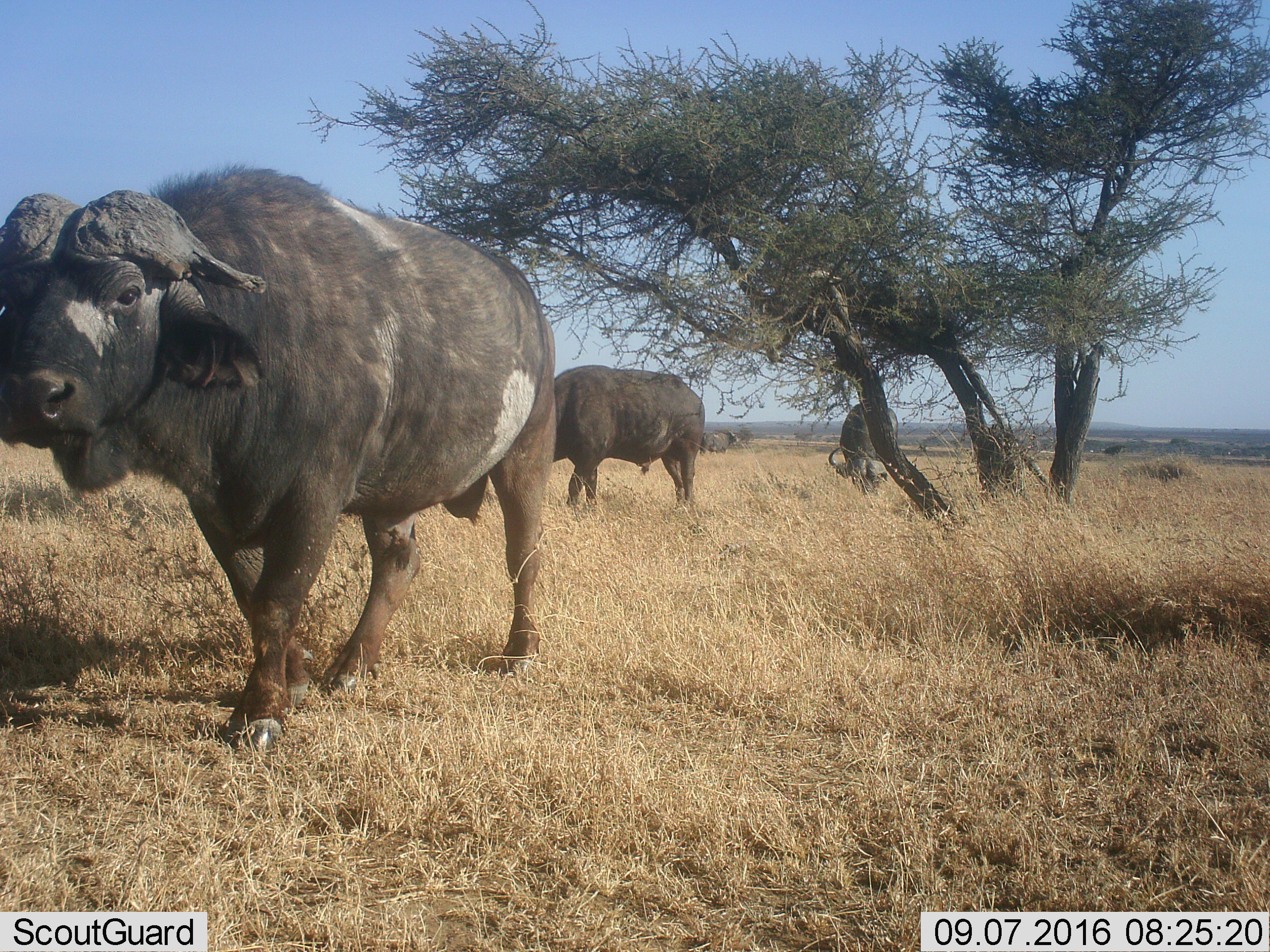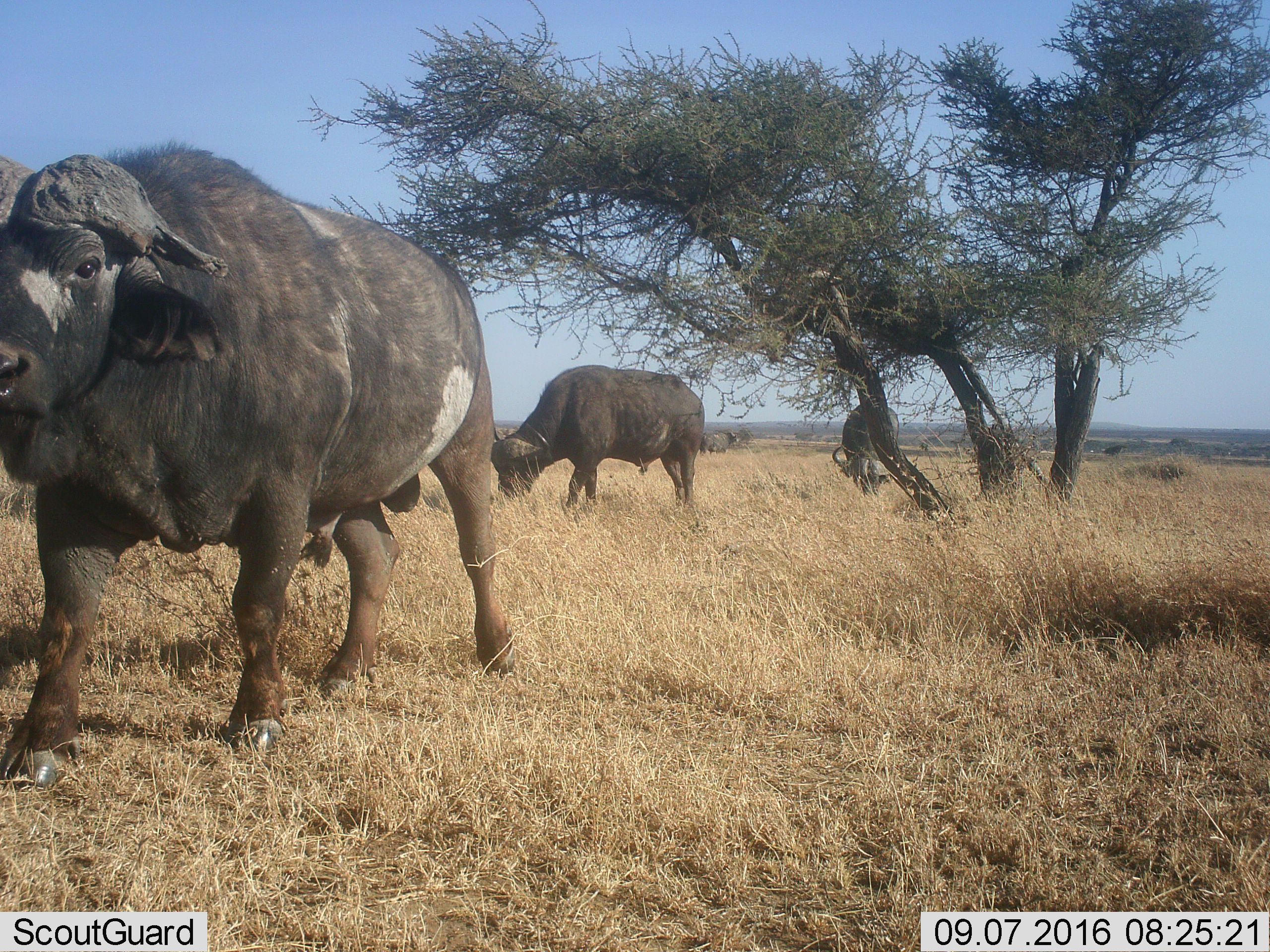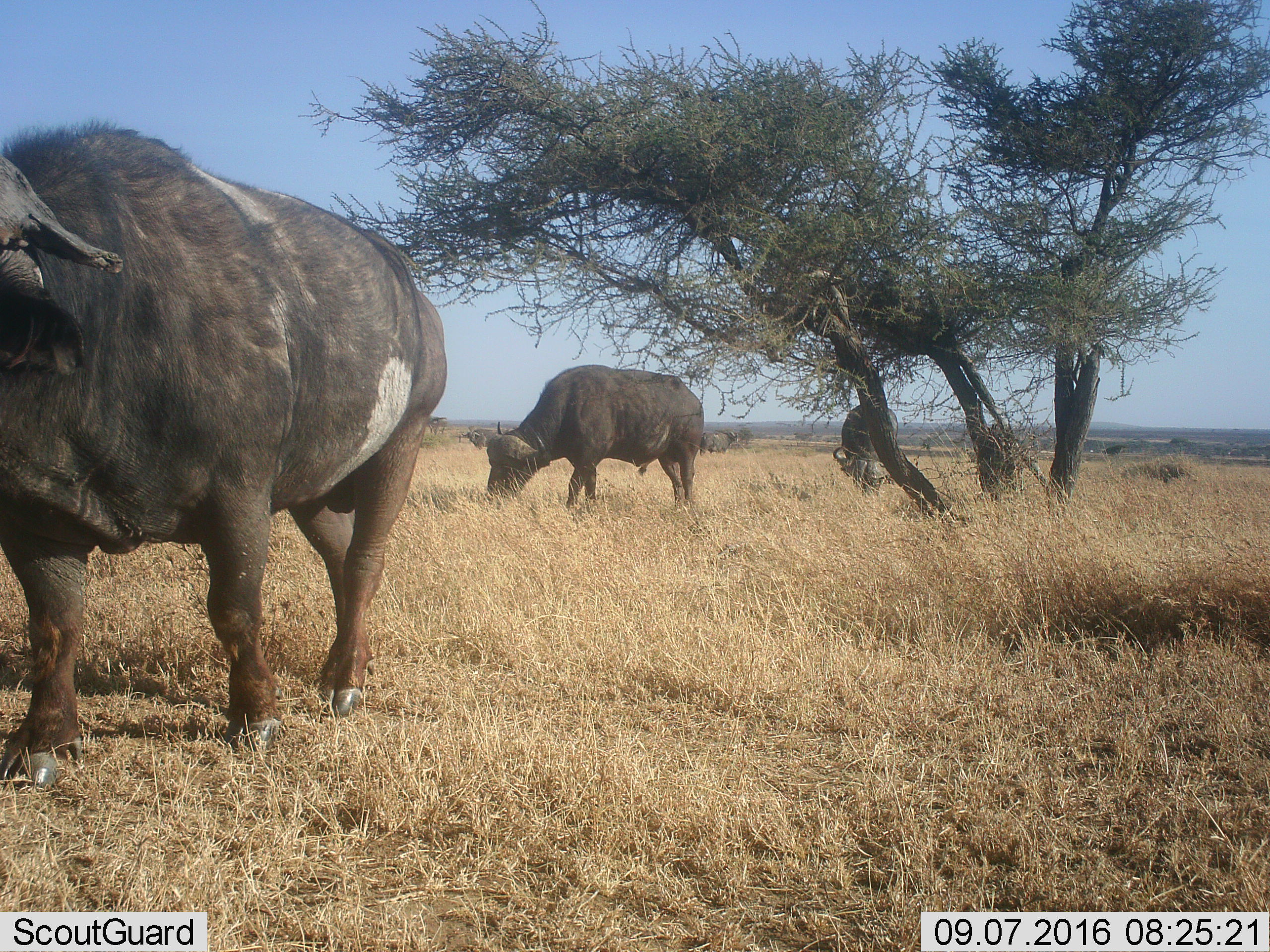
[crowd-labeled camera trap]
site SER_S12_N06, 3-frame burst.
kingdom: Animalia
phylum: Chordata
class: Mammalia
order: Artiodactyla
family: Bovidae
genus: Syncerus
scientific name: Syncerus caffer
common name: african buffalo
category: buffalo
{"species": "buffalo (african buffalo) (Syncerus caffer)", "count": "4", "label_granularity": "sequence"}